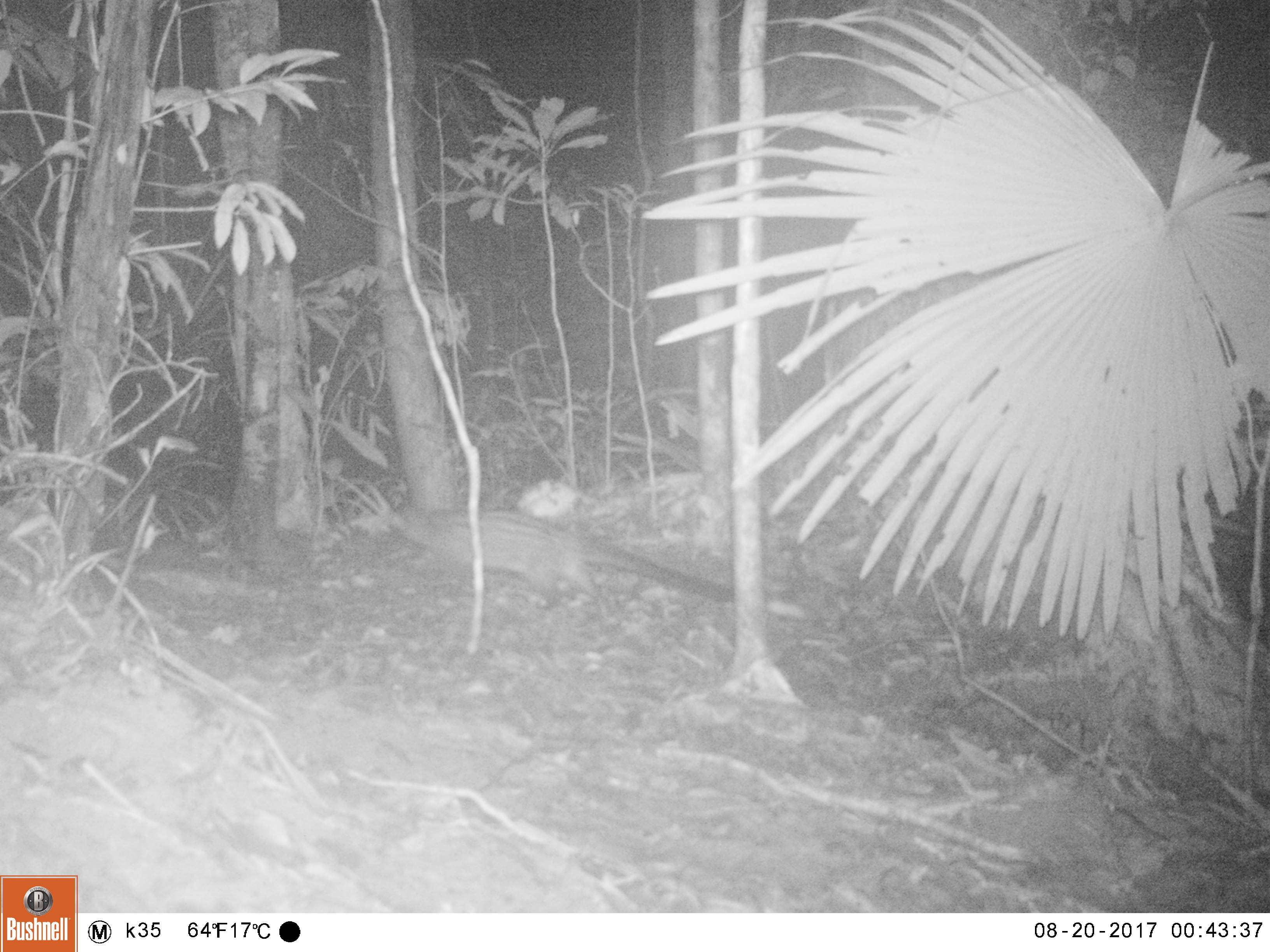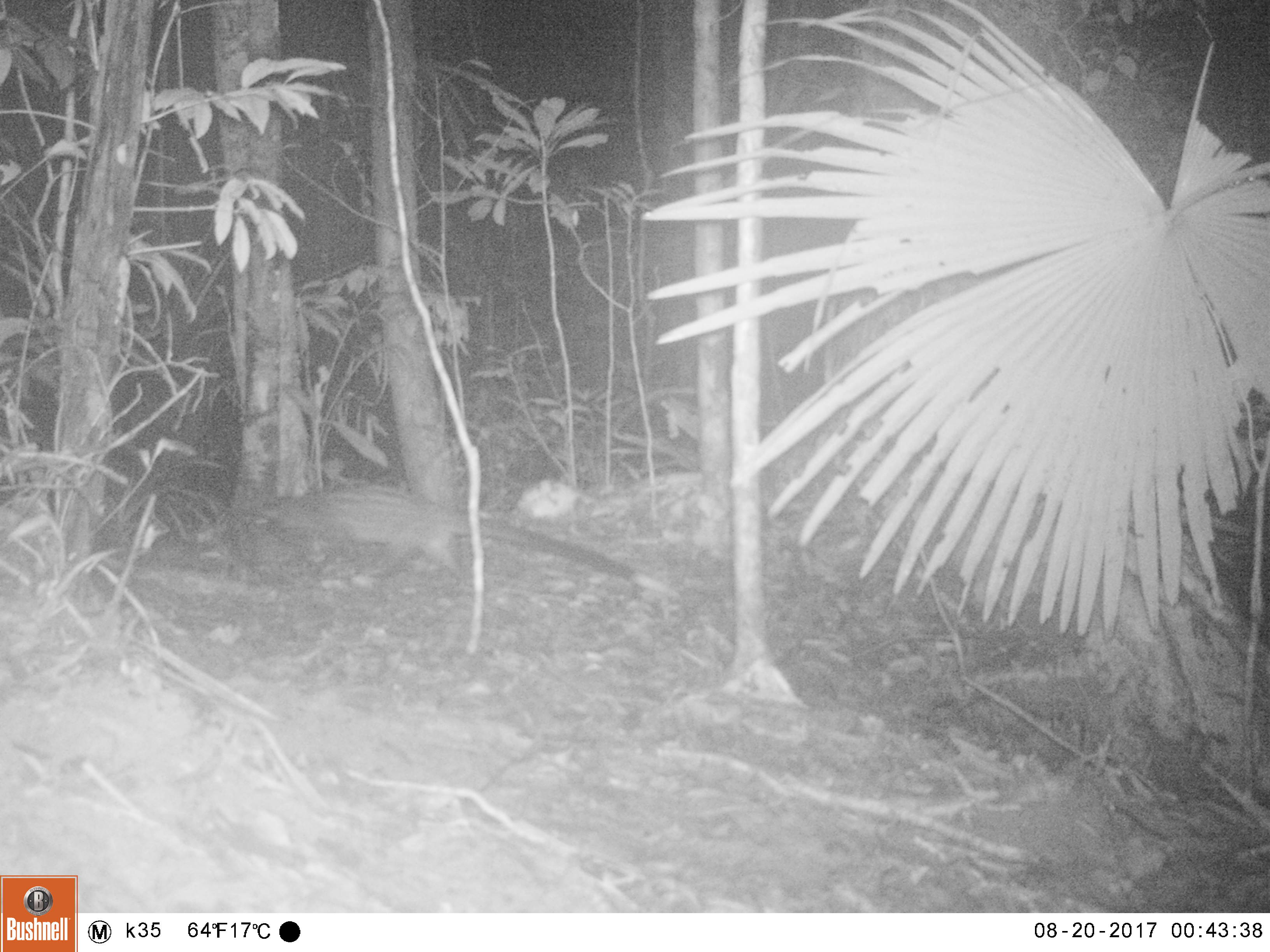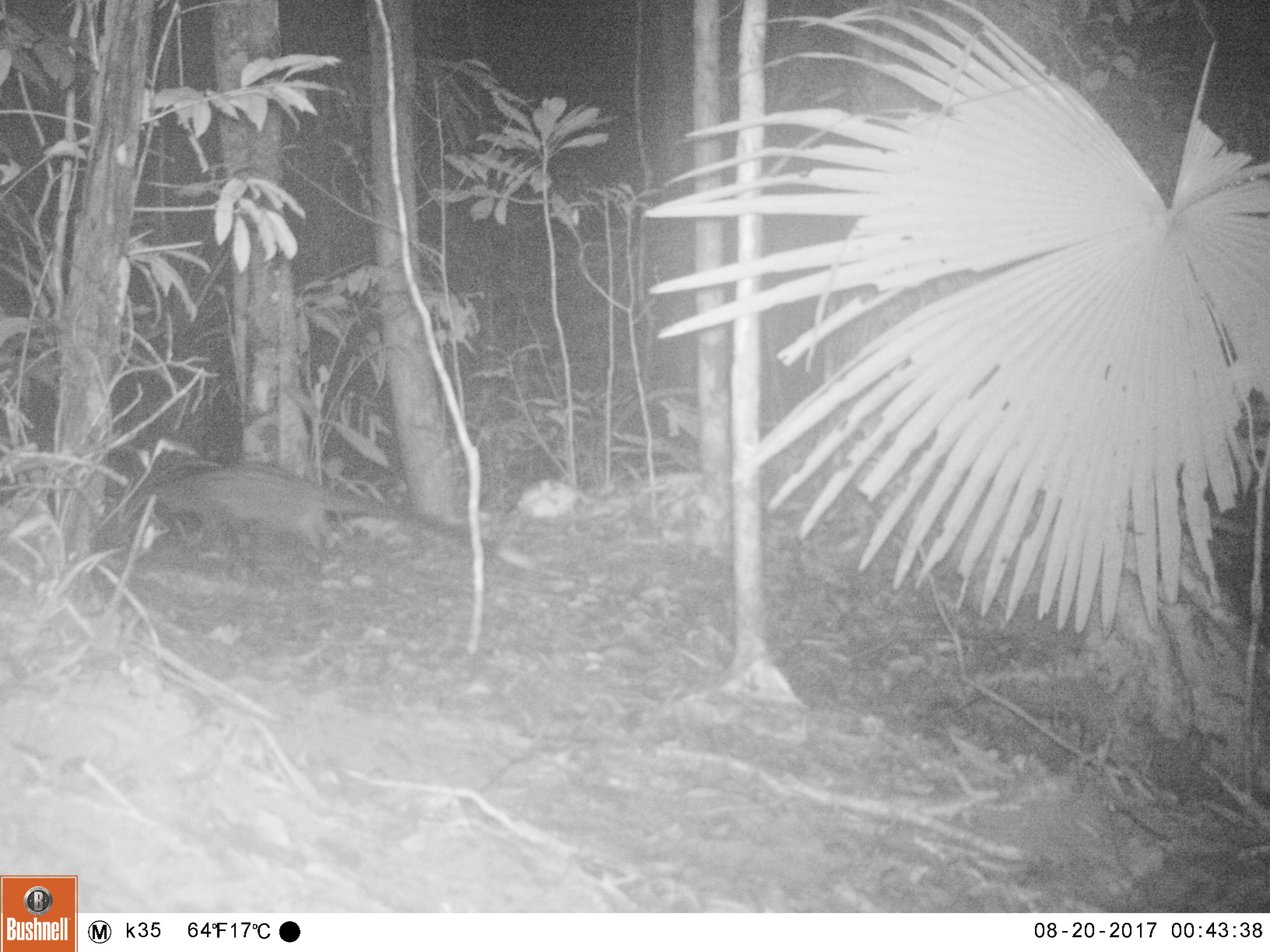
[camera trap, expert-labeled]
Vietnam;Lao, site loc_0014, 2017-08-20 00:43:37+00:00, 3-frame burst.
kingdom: Animalia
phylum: Chordata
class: Mammalia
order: Carnivora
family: Viverridae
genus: Paradoxurus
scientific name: Paradoxurus hermaphroditus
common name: common palm civet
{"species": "common palm civet (Paradoxurus hermaphroditus)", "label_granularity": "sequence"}